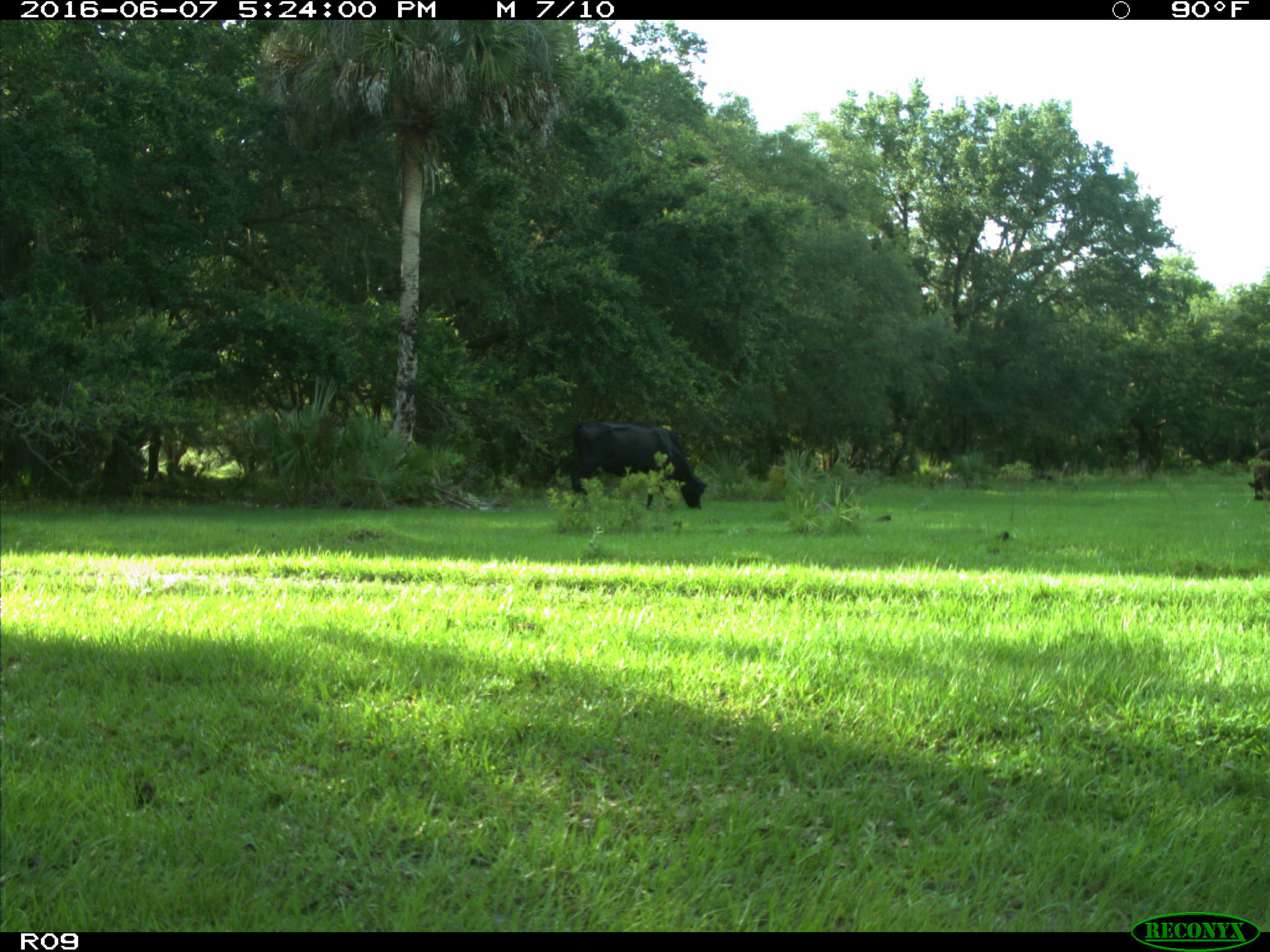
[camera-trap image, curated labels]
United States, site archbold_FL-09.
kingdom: Animalia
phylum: Chordata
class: Mammalia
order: Artiodactyla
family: Bovidae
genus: Bos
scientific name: Bos taurus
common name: domestic cow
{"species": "Bos taurus (domestic cow)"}